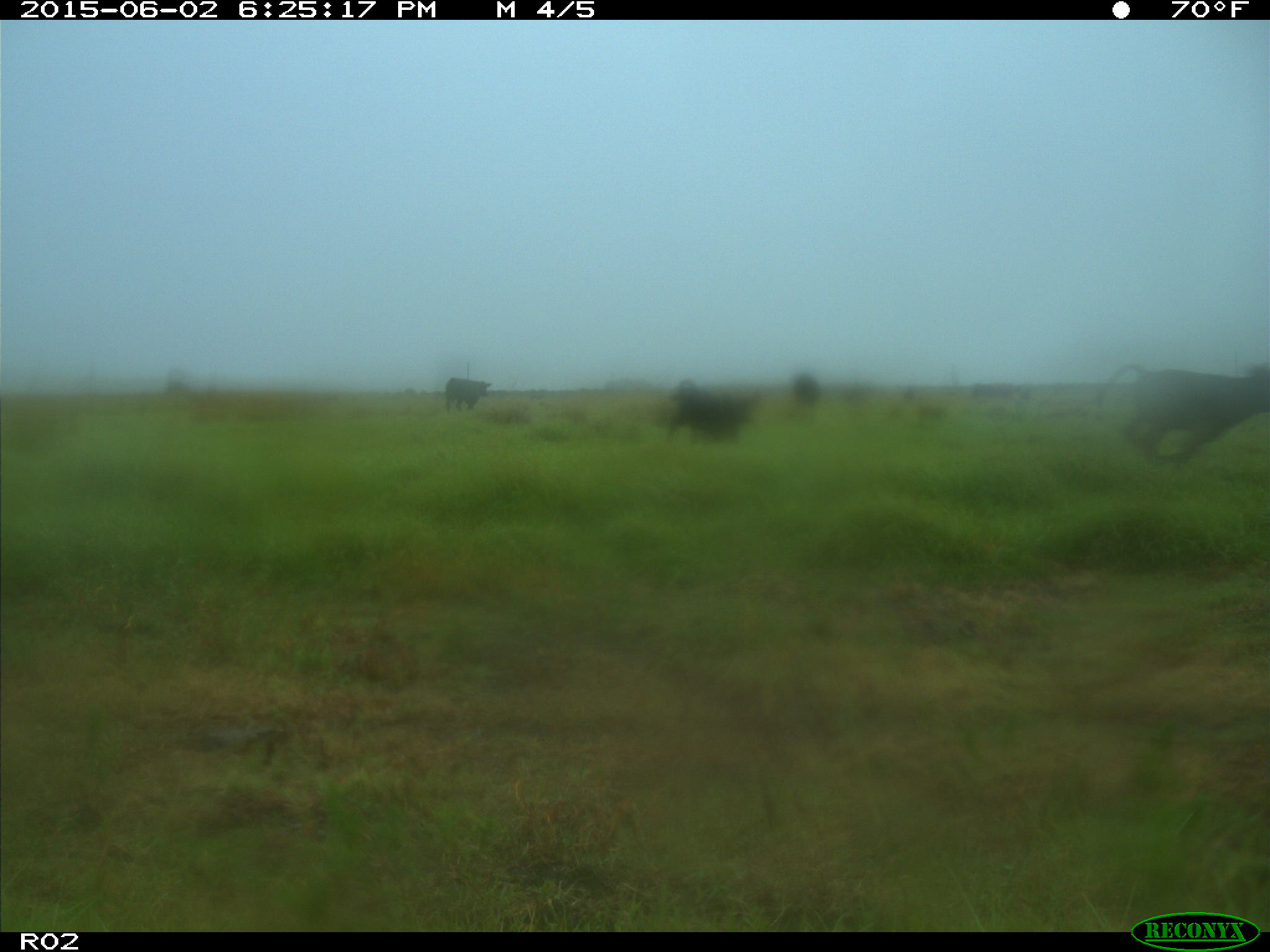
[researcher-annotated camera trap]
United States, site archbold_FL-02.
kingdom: Animalia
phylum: Chordata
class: Mammalia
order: Artiodactyla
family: Bovidae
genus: Bos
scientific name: Bos taurus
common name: domestic cow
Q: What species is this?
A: Bos taurus (domestic cow).